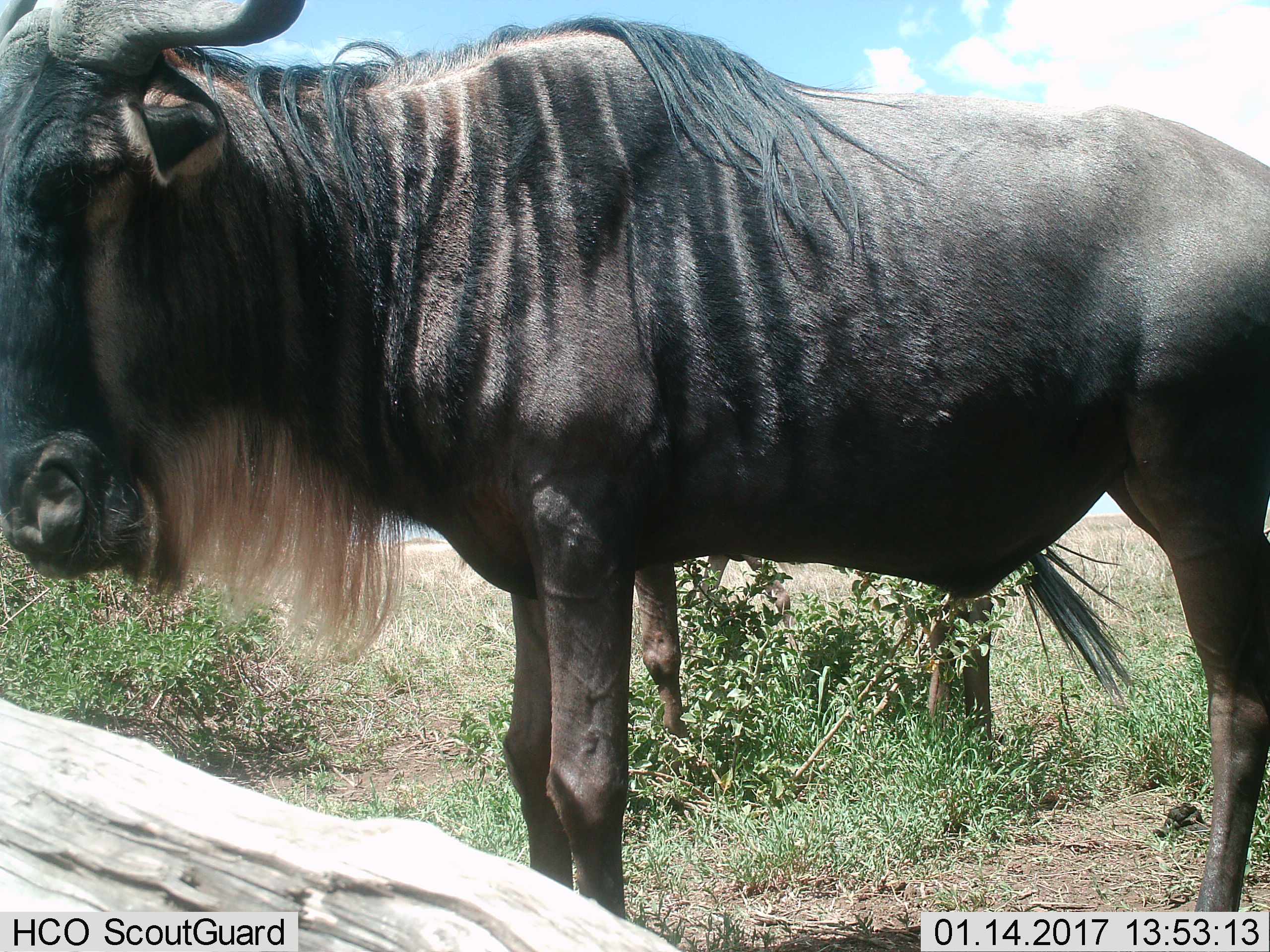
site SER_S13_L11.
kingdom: Animalia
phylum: Chordata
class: Mammalia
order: Artiodactyla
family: Bovidae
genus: Connochaetes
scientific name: Connochaetes taurinus taurinus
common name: blue wildebeest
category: wildebeestblue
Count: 2.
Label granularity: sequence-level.